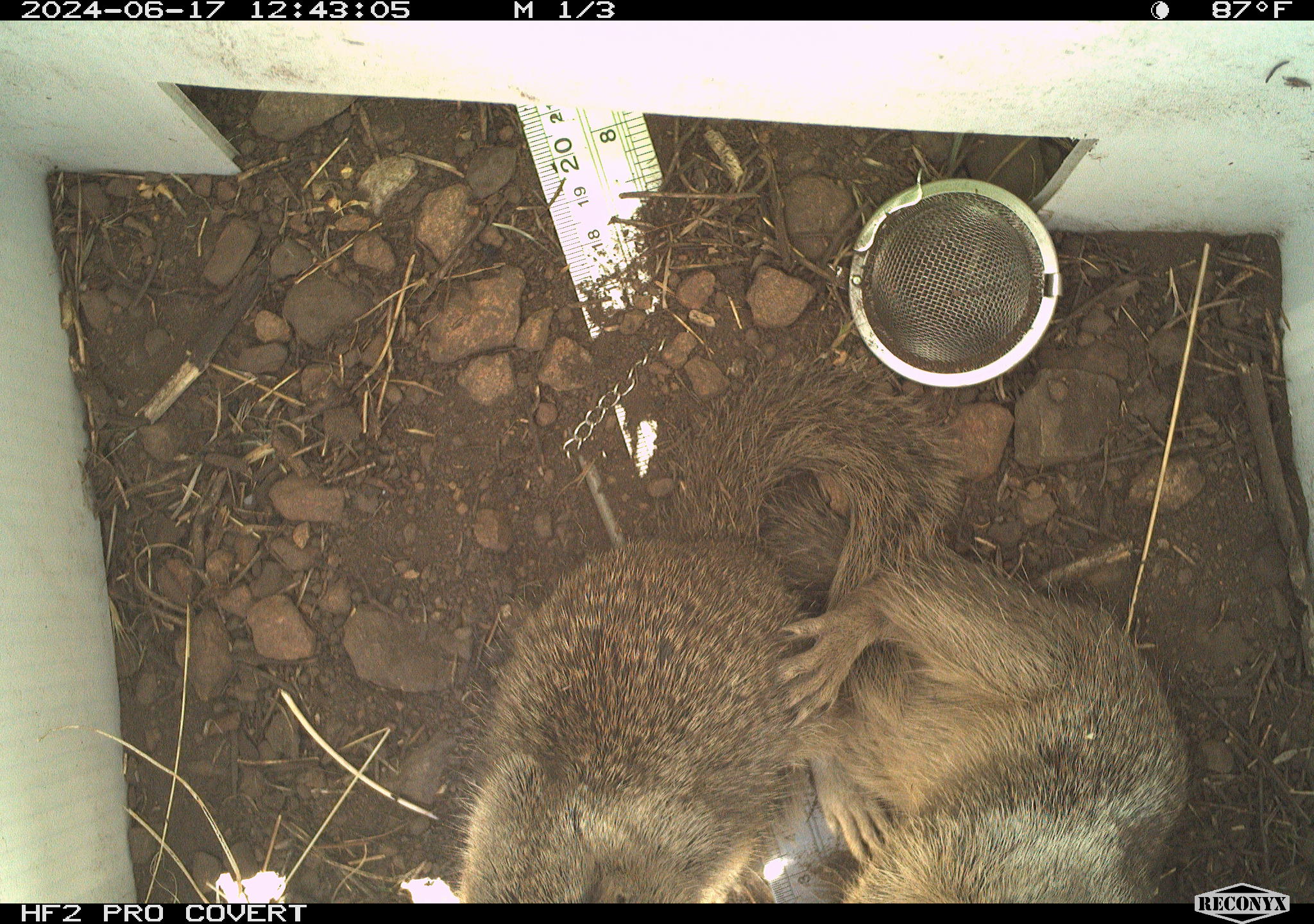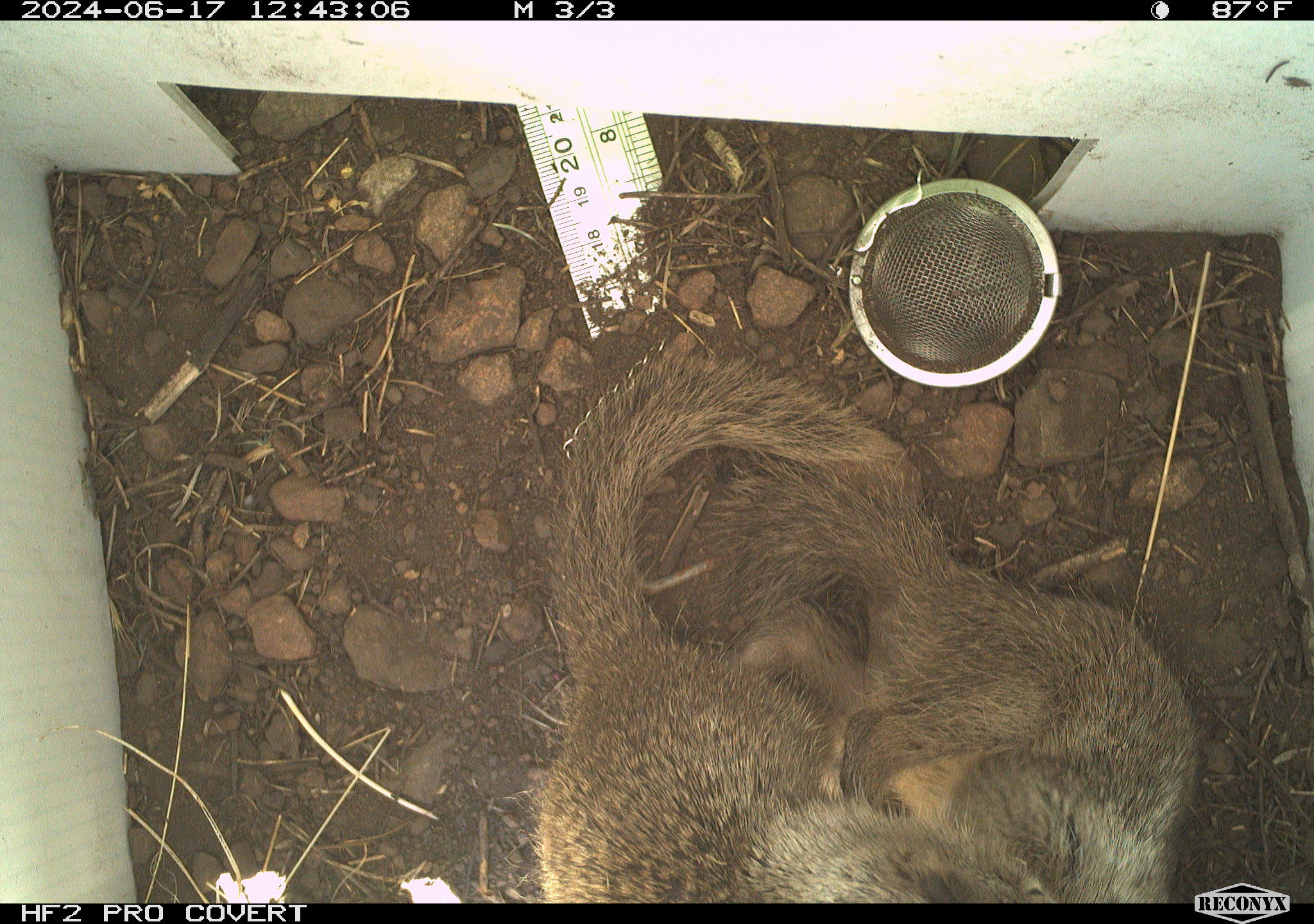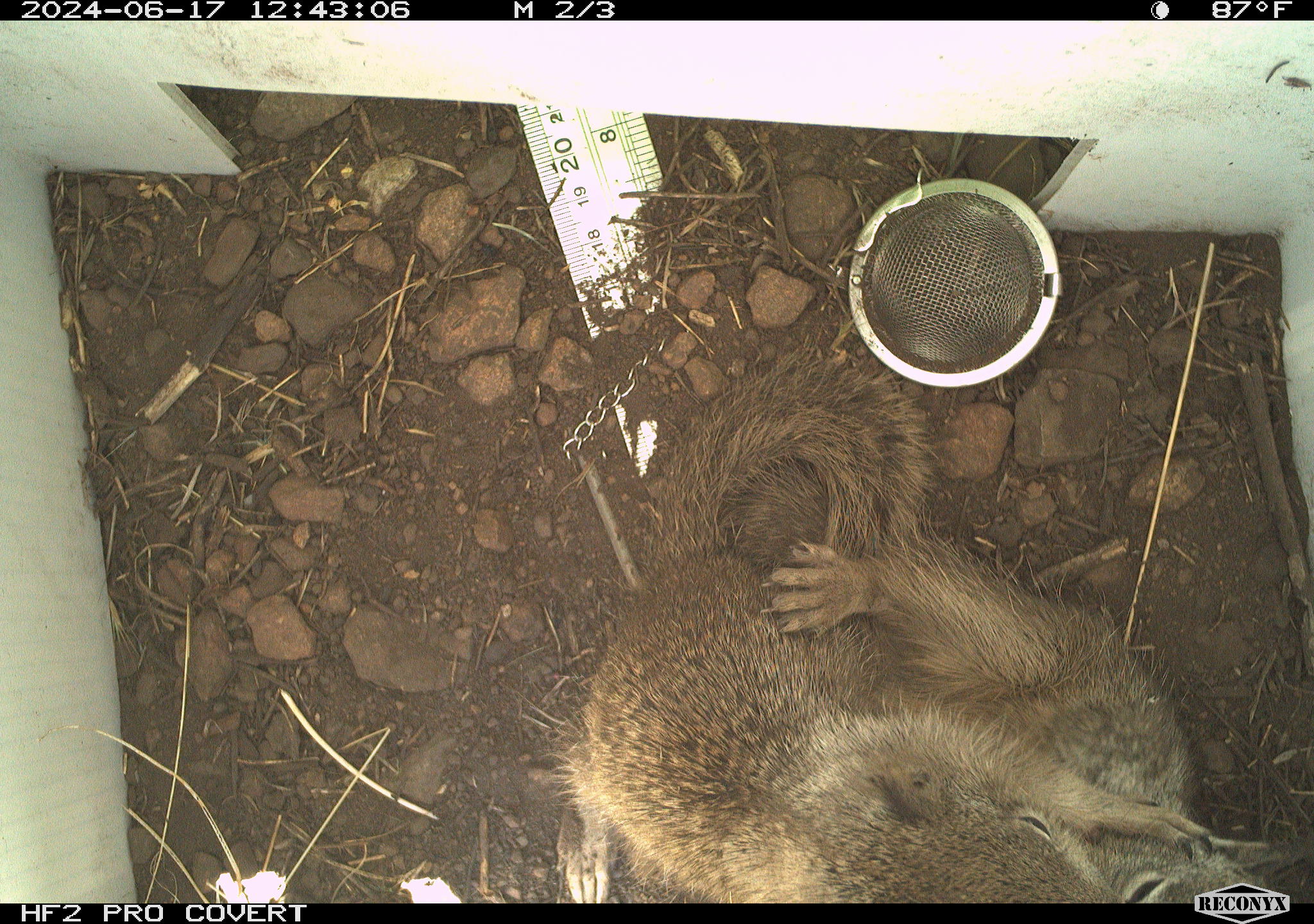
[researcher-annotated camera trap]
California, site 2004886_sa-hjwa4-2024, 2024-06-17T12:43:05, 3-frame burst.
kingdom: Animalia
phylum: Chordata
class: Mammalia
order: Rodentia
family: Sciuridae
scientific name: Sciuridae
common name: squirrels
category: sciuridae family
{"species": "sciuridae family (squirrels) (Sciuridae)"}